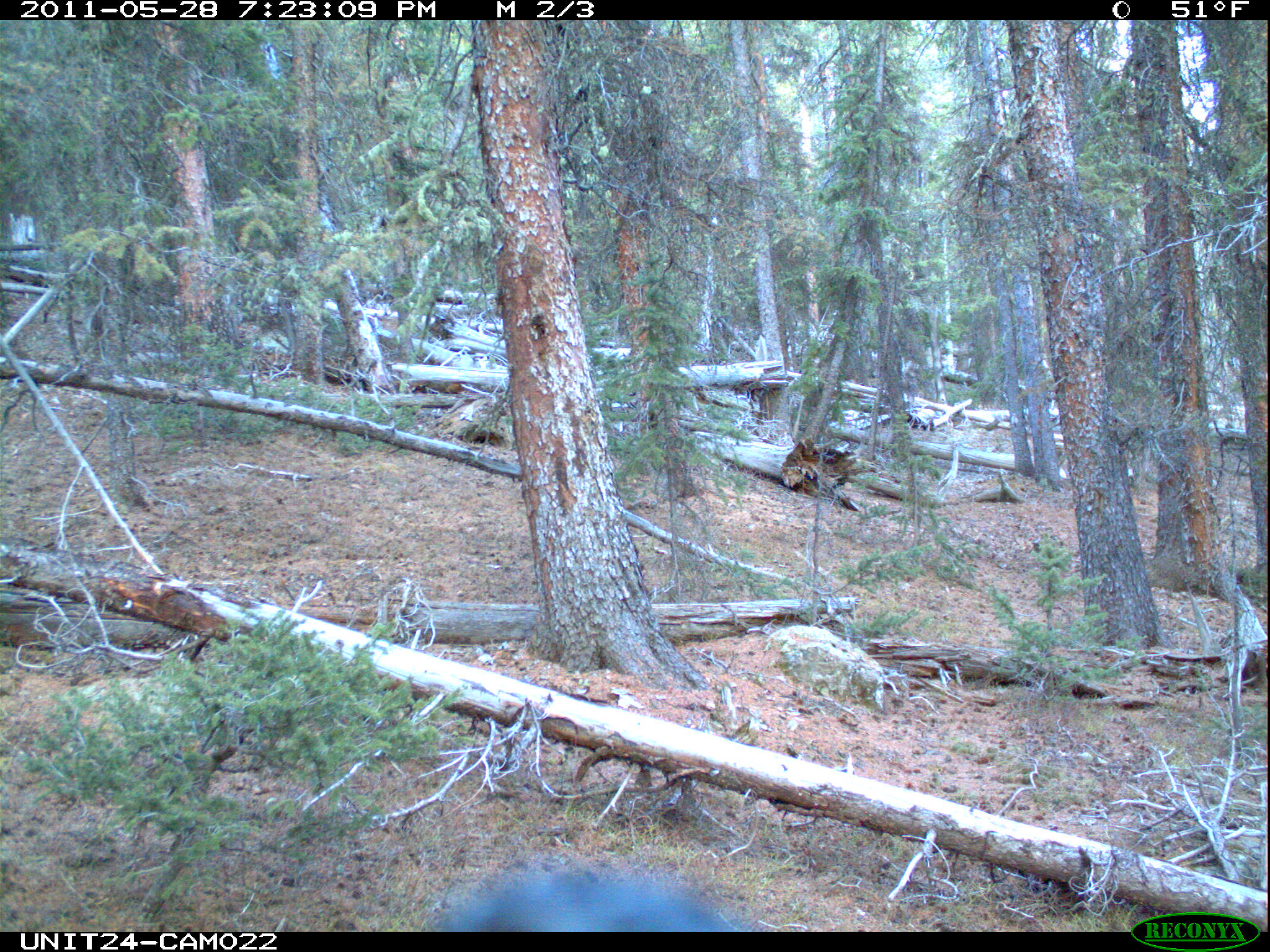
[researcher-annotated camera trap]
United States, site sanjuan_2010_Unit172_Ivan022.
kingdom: Animalia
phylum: Chordata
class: Aves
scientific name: Aves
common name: birds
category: unidentified bird